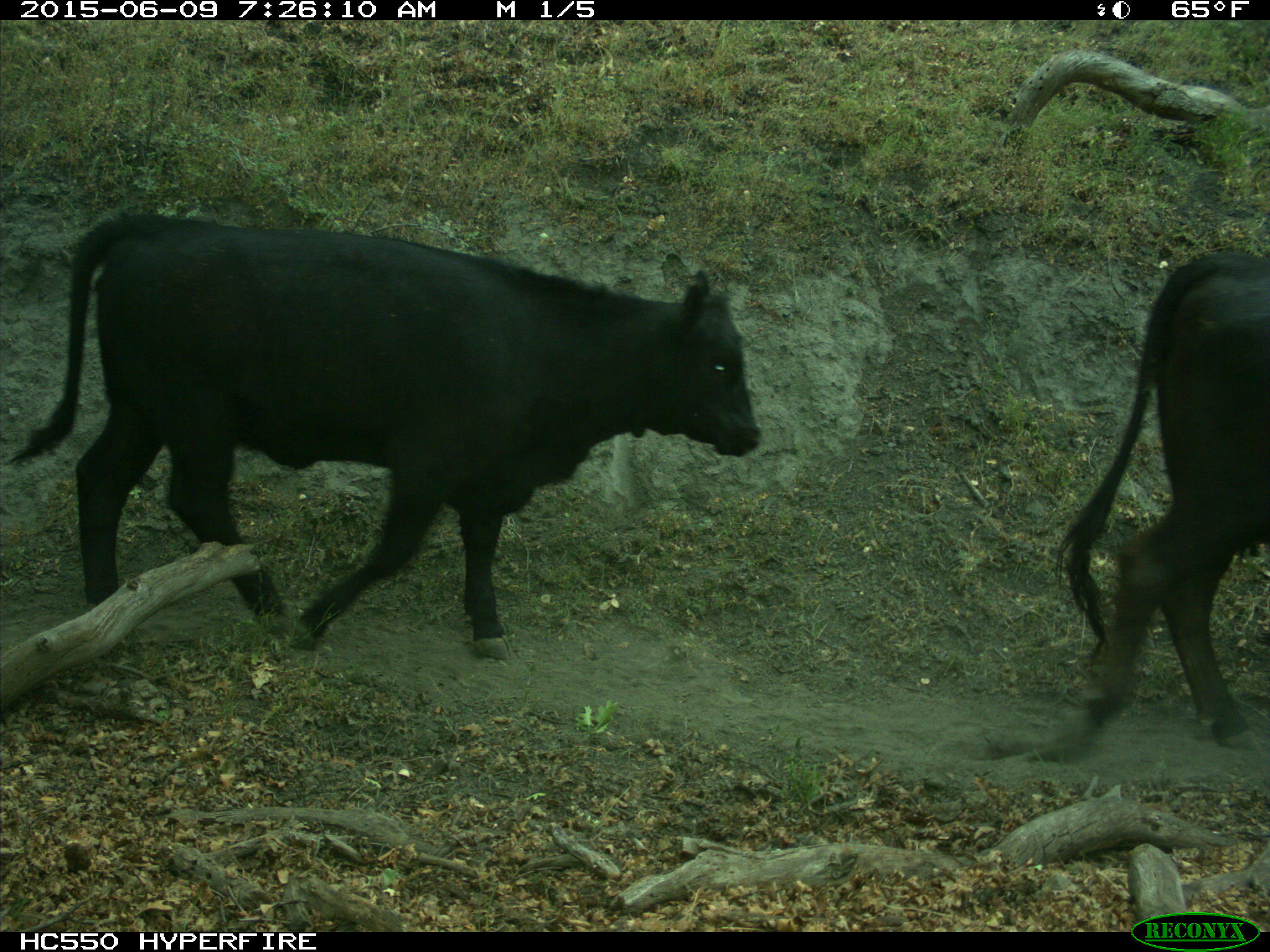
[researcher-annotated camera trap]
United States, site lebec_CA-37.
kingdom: Animalia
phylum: Chordata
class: Mammalia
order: Artiodactyla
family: Bovidae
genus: Bos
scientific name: Bos taurus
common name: domestic cow